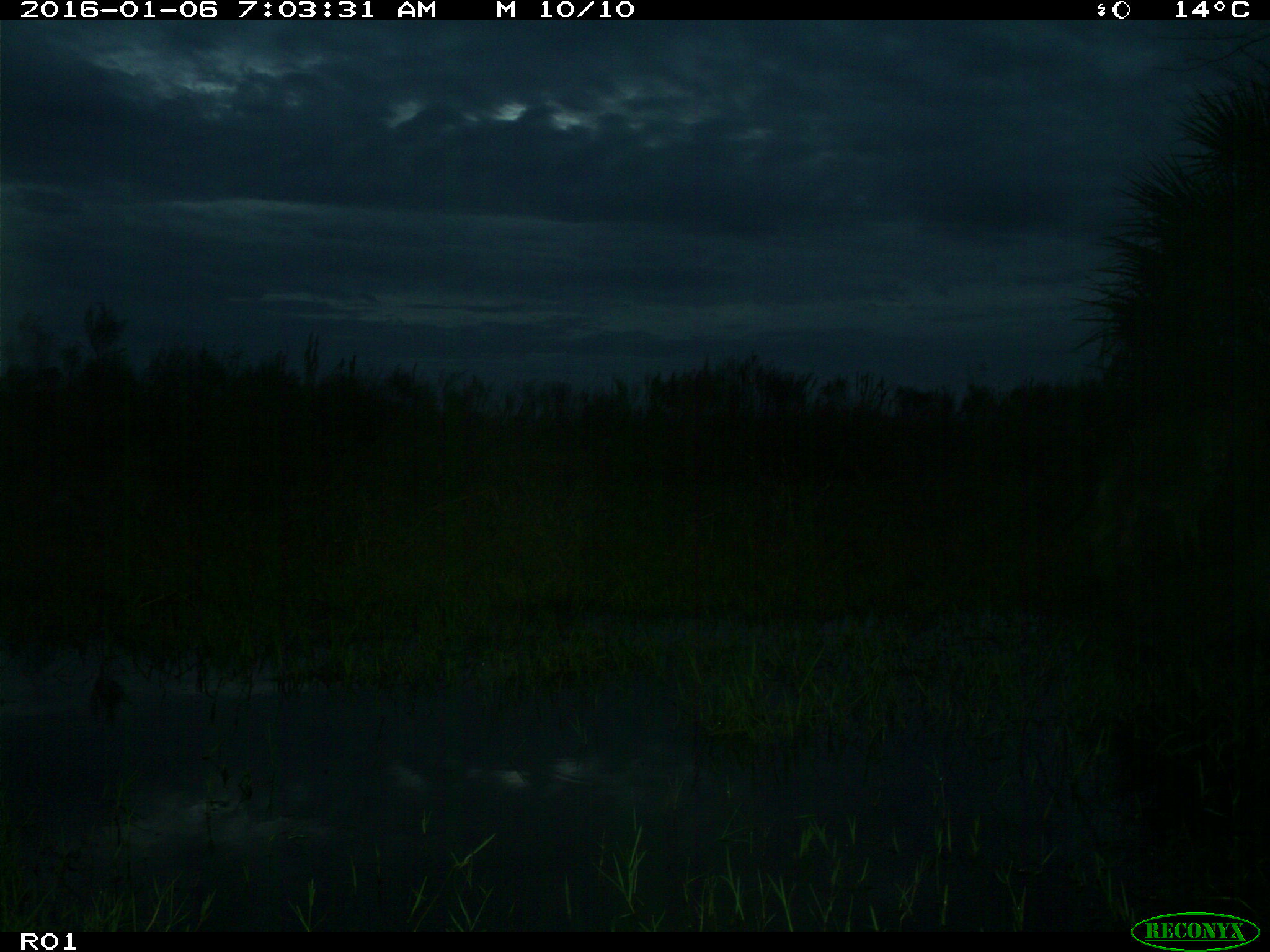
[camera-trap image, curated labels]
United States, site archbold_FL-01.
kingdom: Animalia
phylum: Chordata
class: Mammalia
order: Carnivora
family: Canidae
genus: Canis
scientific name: Canis latrans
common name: coyote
Canis latrans (coyote).